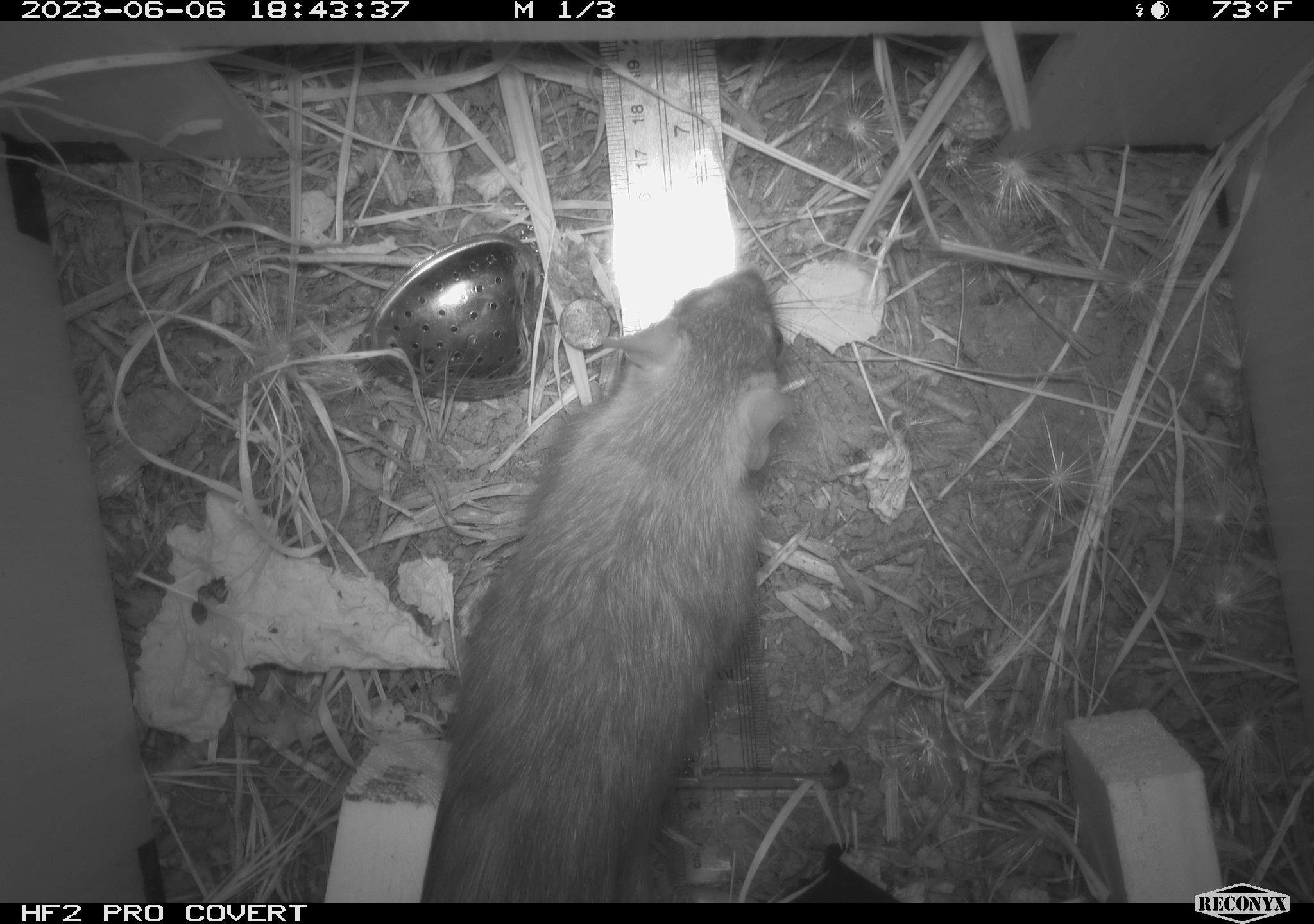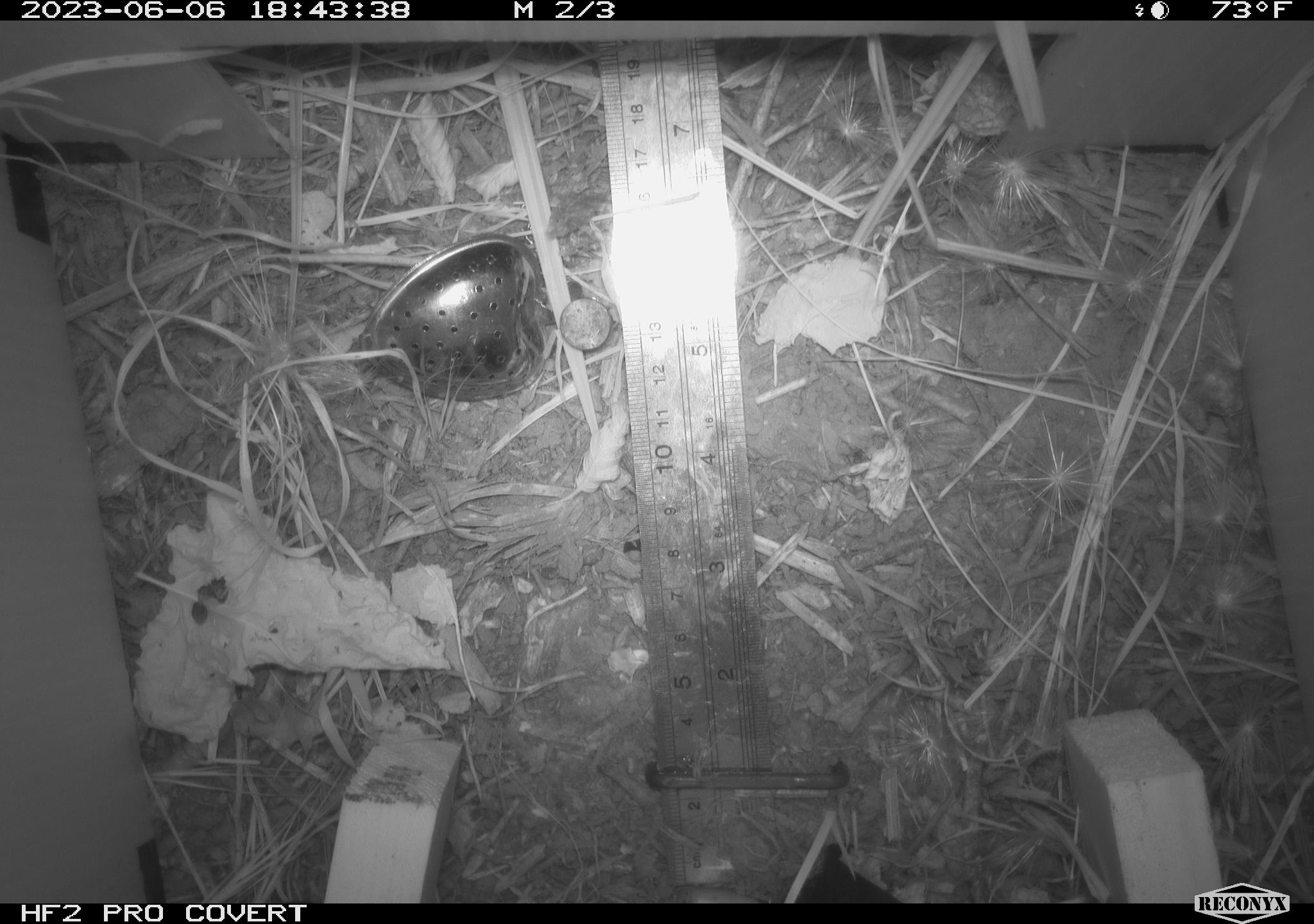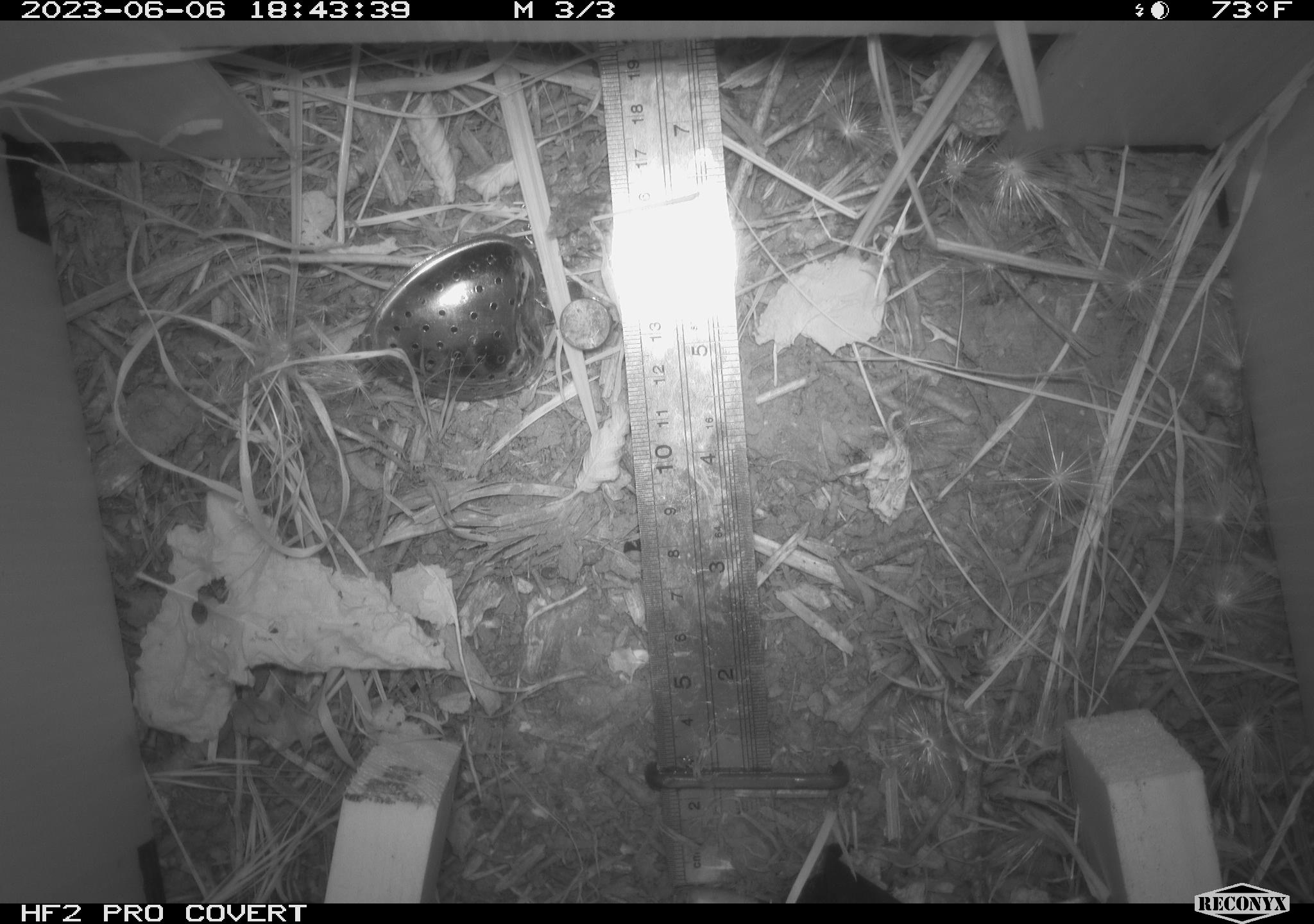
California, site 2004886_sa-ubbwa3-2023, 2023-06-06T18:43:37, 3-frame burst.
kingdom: Animalia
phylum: Chordata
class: Mammalia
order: Rodentia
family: Muridae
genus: Rattus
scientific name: Rattus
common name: rat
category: rattus species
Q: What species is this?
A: Rattus species (rat) (Rattus).